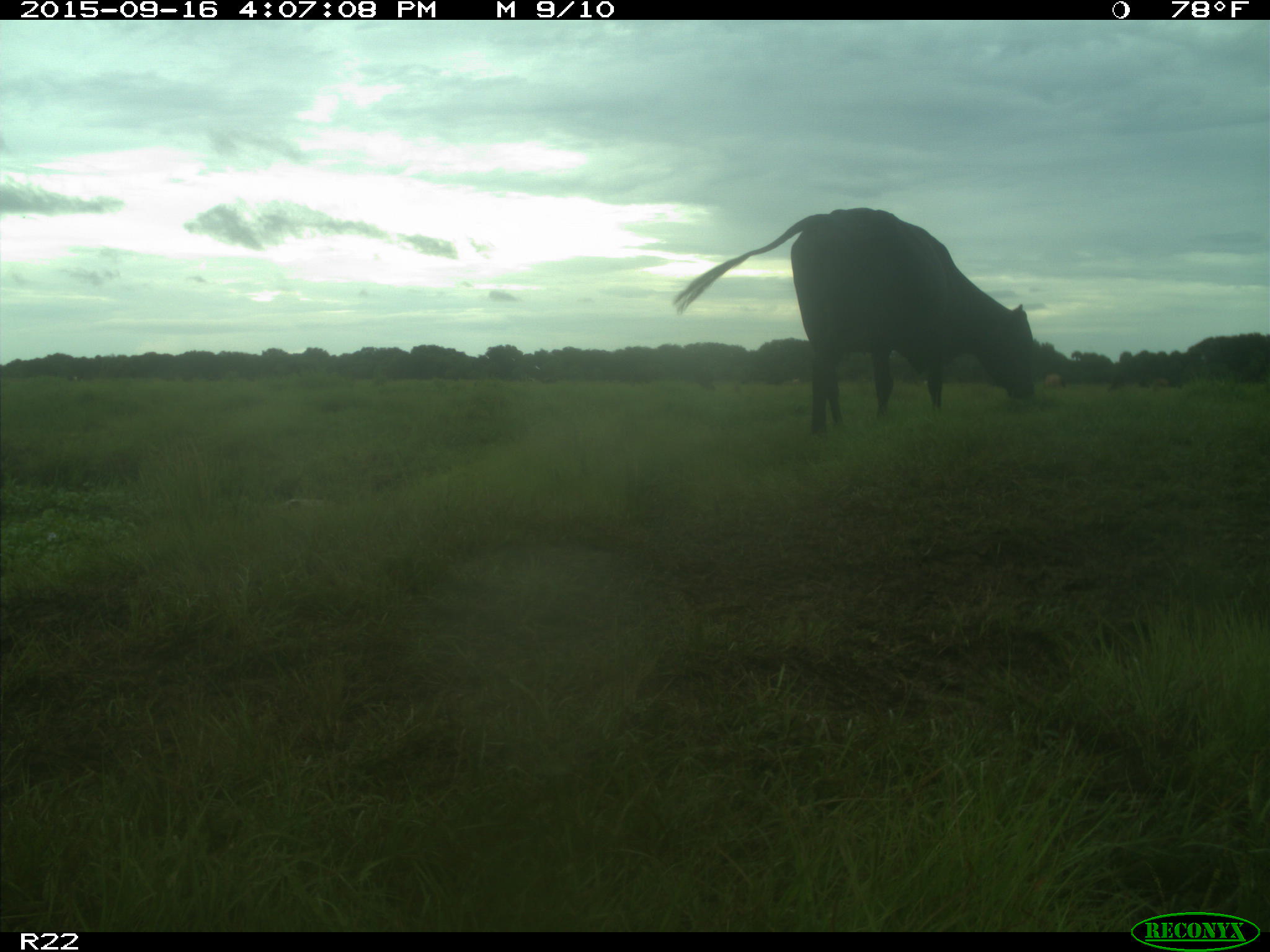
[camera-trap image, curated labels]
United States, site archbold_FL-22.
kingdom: Animalia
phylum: Chordata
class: Mammalia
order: Artiodactyla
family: Bovidae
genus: Bos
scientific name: Bos taurus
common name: domestic cow